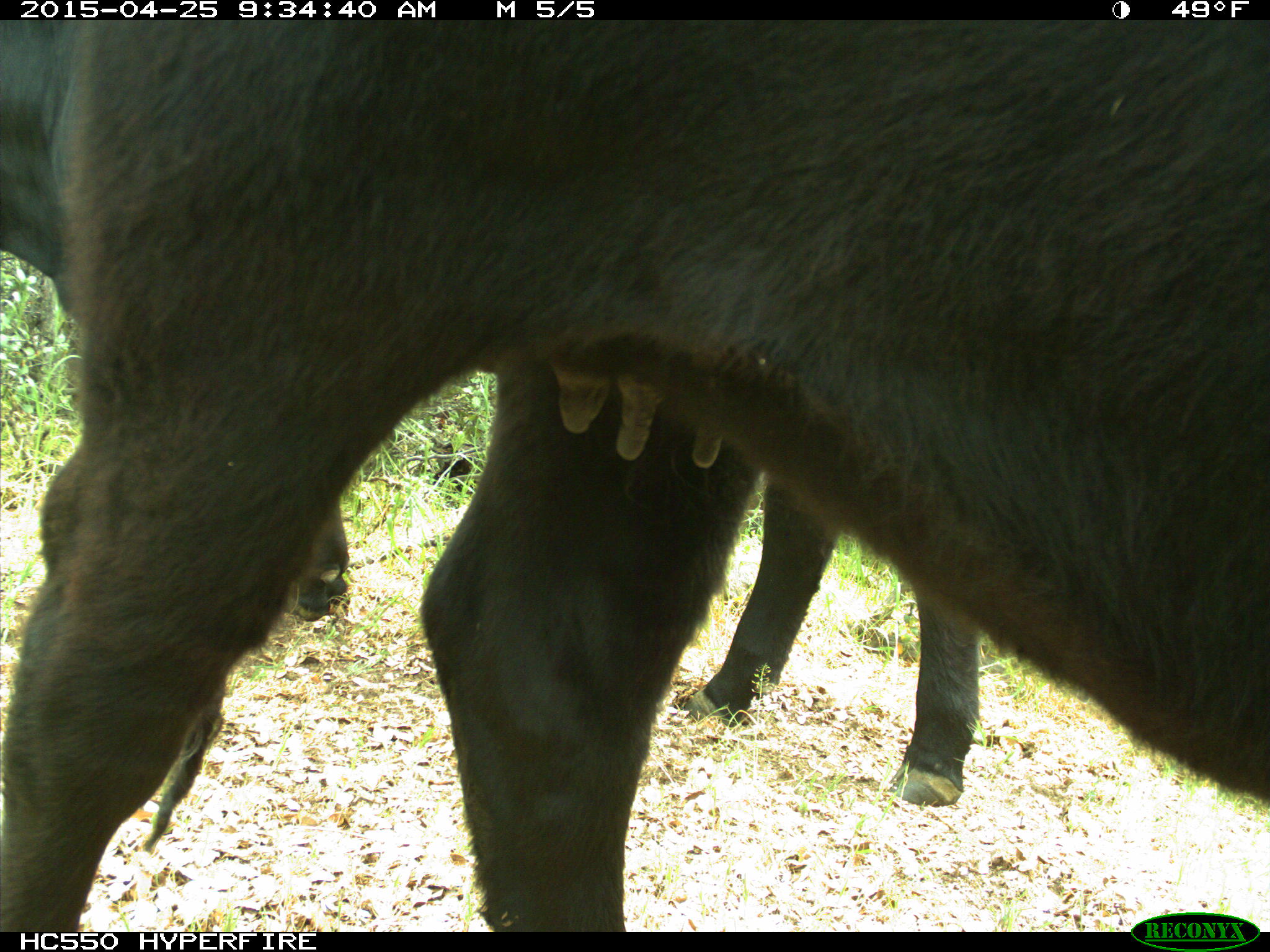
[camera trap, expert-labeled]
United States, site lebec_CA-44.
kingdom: Animalia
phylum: Chordata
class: Mammalia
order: Artiodactyla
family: Suidae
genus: Sus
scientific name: Sus scrofa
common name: wild boar